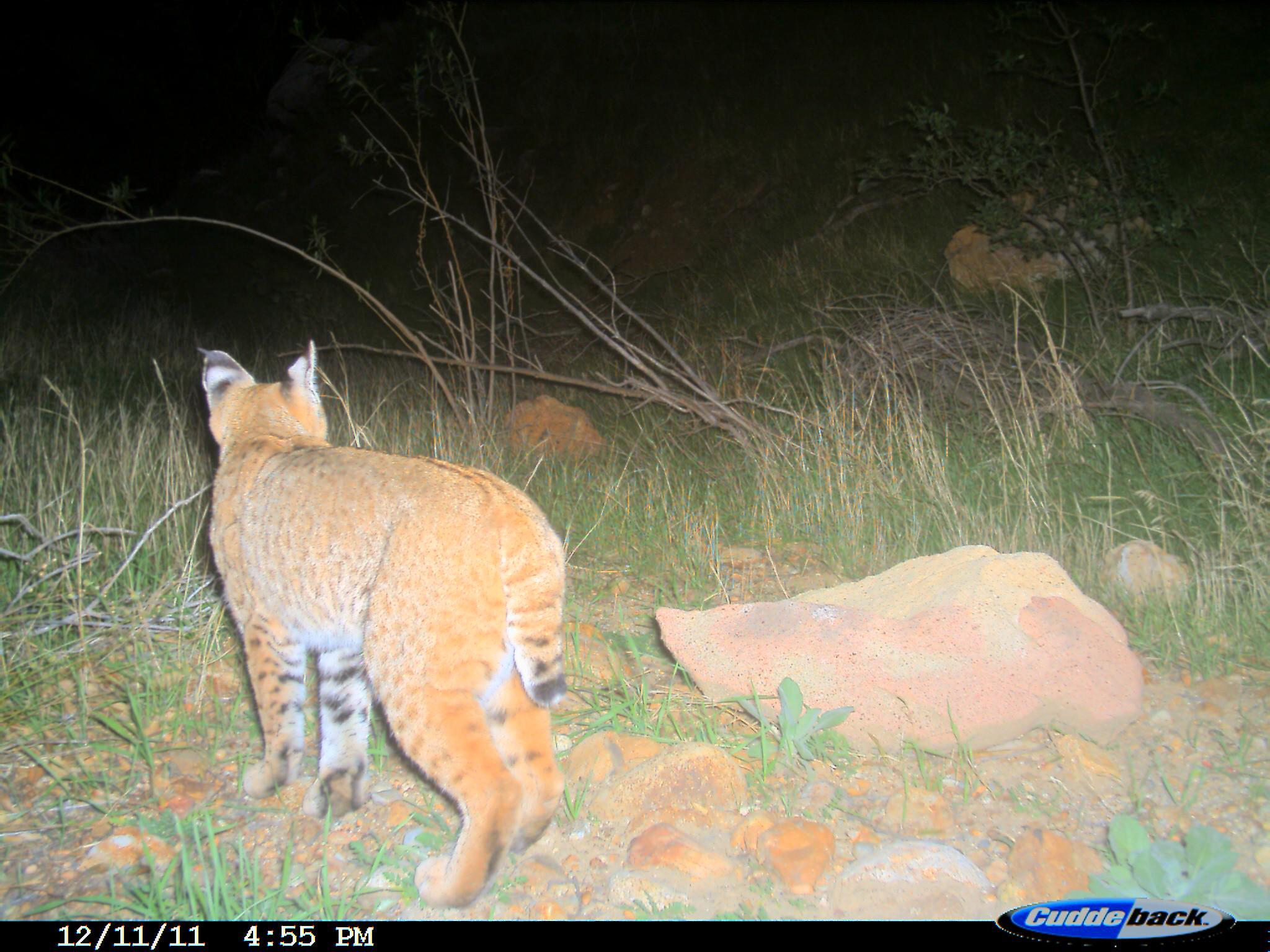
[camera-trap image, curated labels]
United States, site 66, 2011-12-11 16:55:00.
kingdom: Animalia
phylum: Chordata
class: Mammalia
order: Carnivora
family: Felidae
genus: Lynx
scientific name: Lynx rufus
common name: bobcat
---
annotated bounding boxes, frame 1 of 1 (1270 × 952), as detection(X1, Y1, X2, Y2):
bobcat: detection(200, 343, 570, 913)